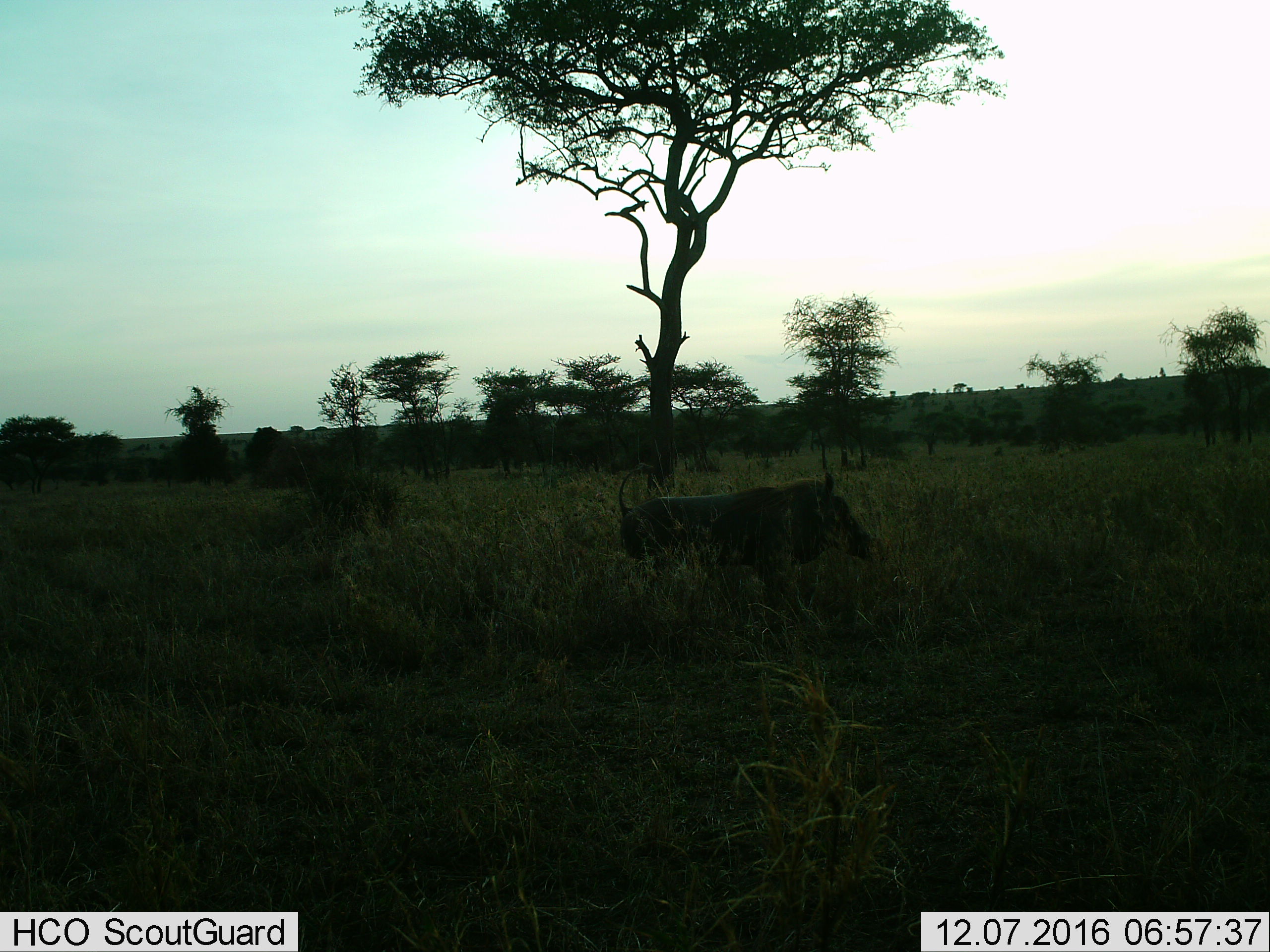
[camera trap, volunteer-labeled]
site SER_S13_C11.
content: unidentified animal